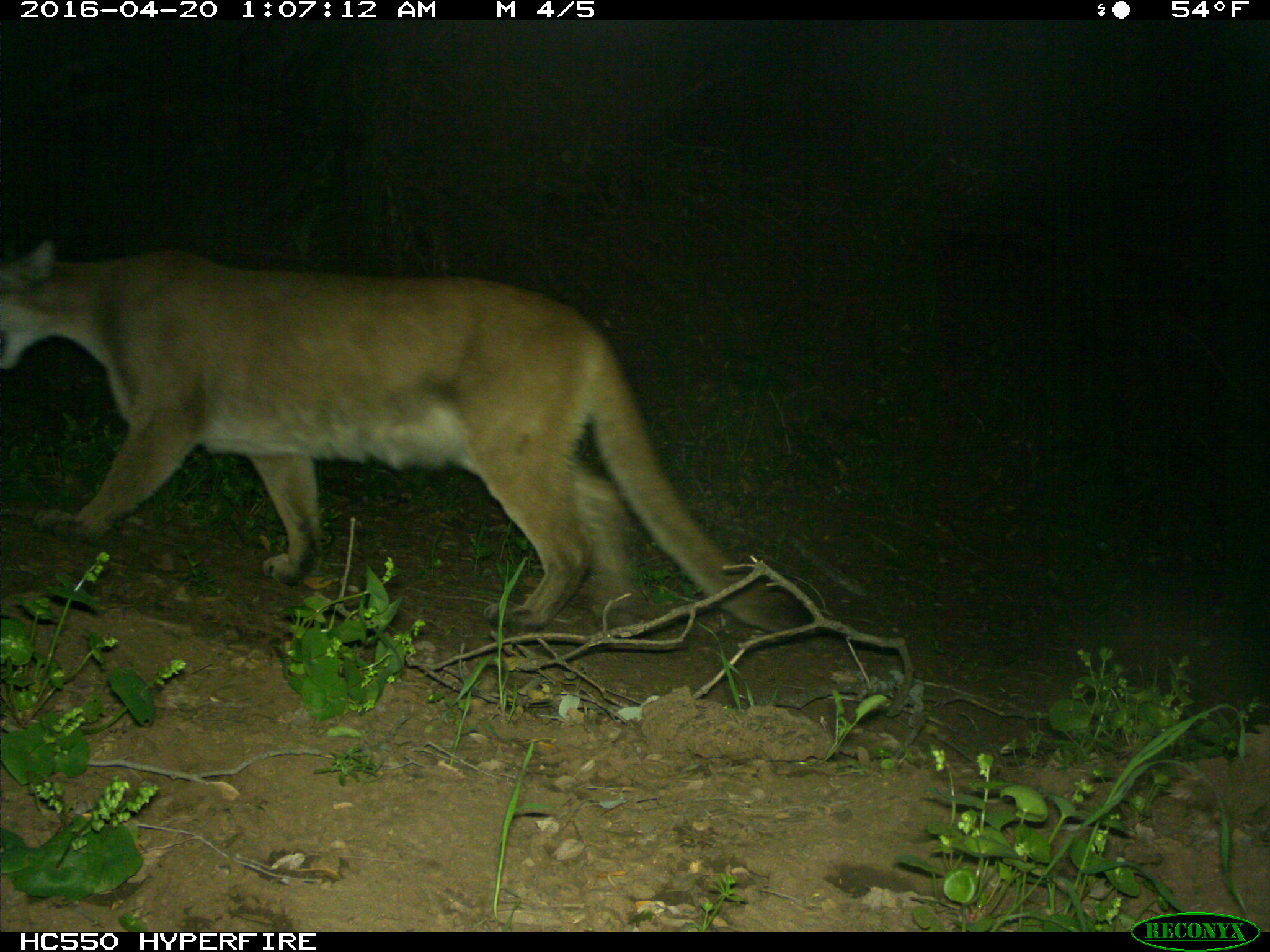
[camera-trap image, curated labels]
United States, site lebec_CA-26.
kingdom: Animalia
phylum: Chordata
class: Mammalia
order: Carnivora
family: Felidae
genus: Puma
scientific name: Puma concolor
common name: mountain lion